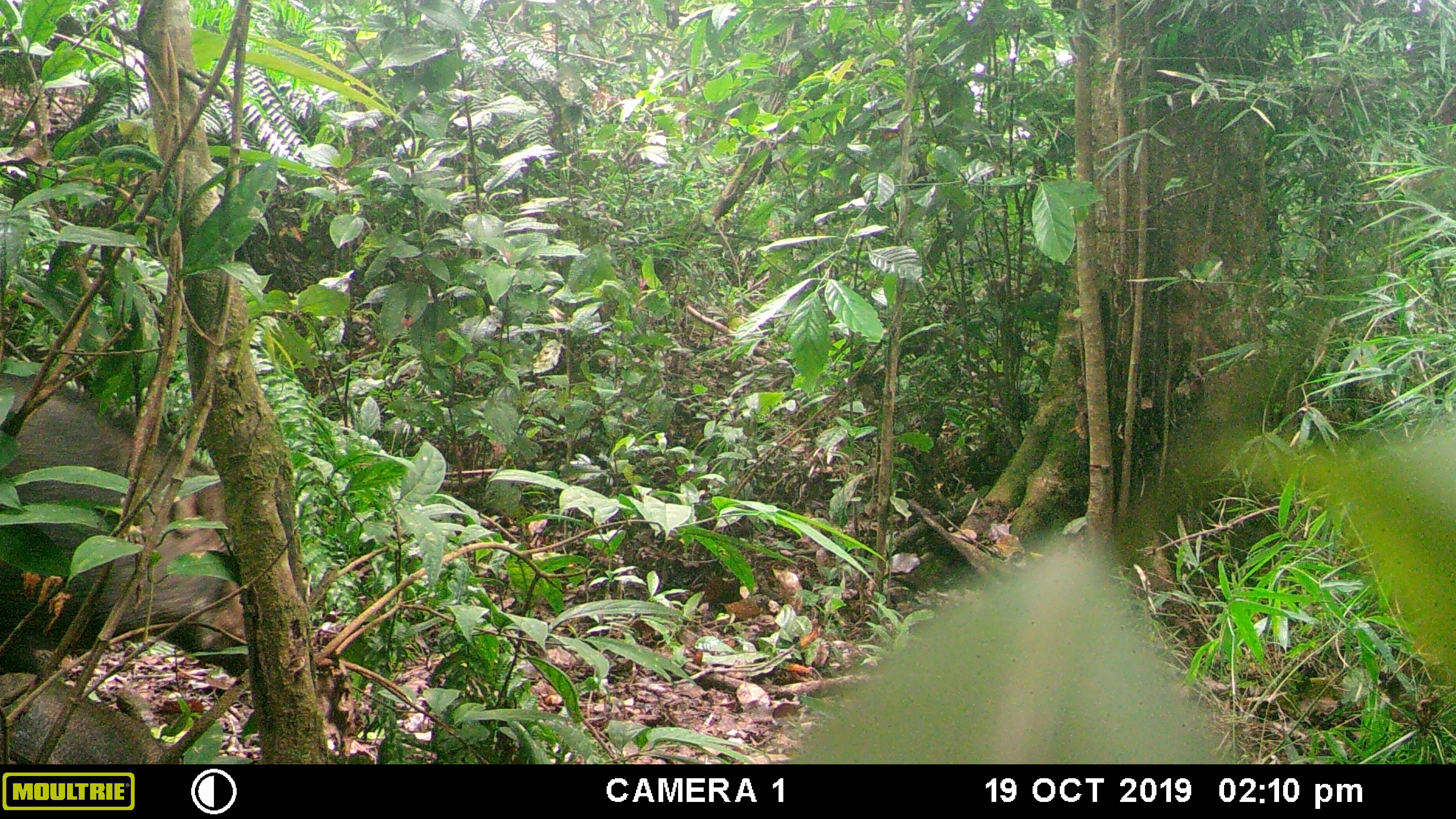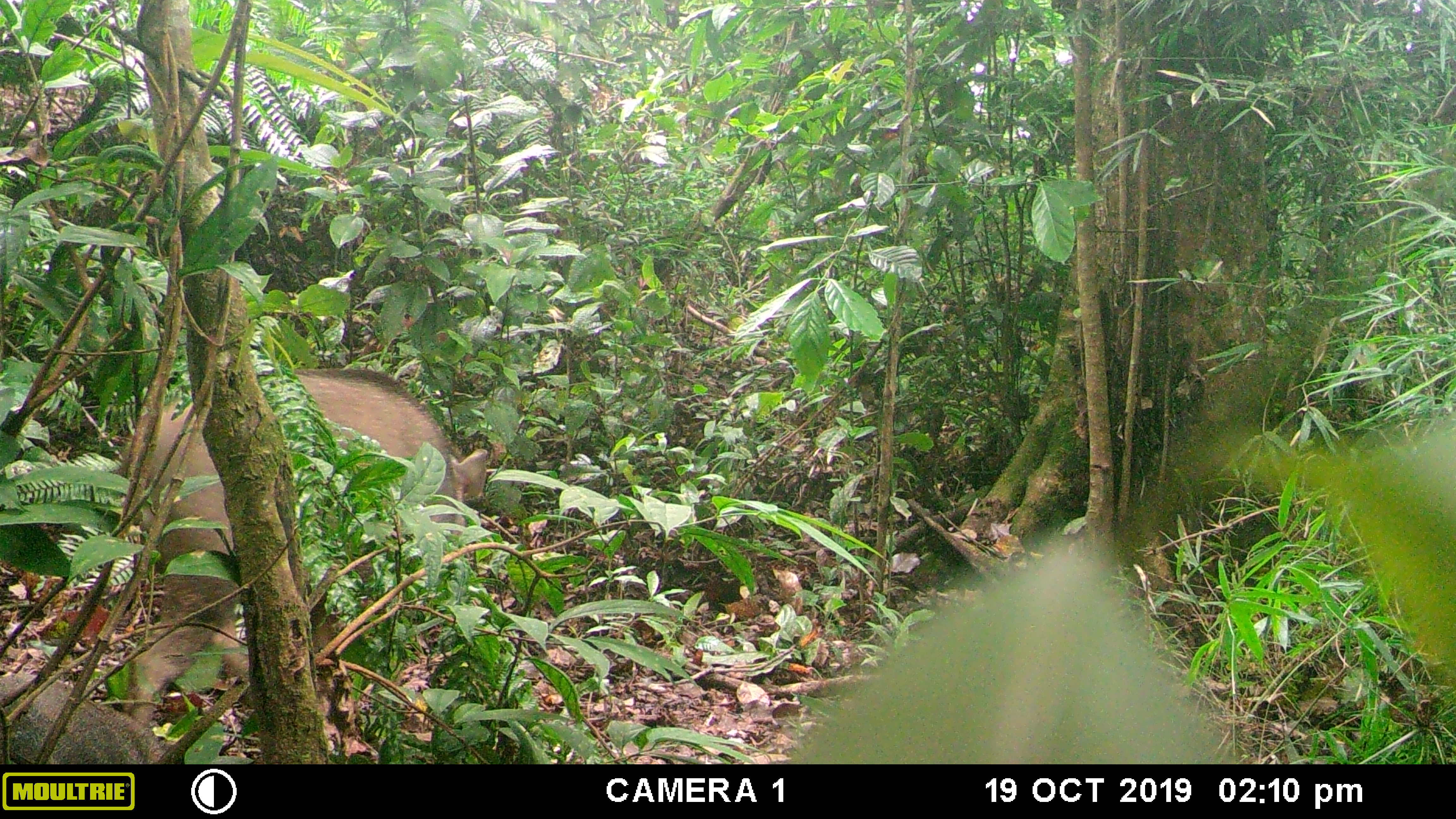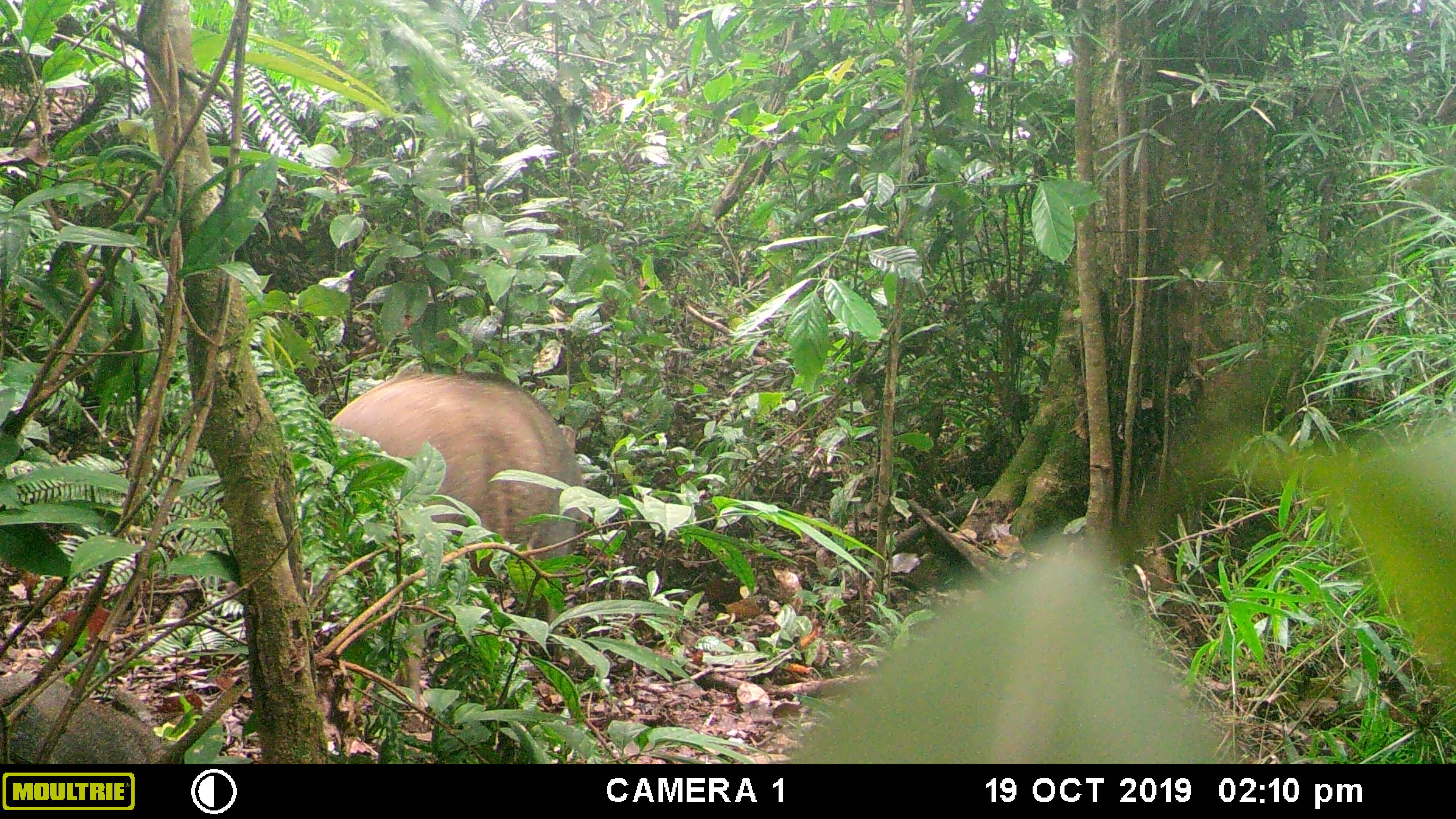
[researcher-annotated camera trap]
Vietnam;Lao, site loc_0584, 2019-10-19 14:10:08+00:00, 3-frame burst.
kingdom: Animalia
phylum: Chordata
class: Mammalia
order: Artiodactyla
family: Suidae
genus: Sus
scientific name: Sus scrofa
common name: eurasian wild pig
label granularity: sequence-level